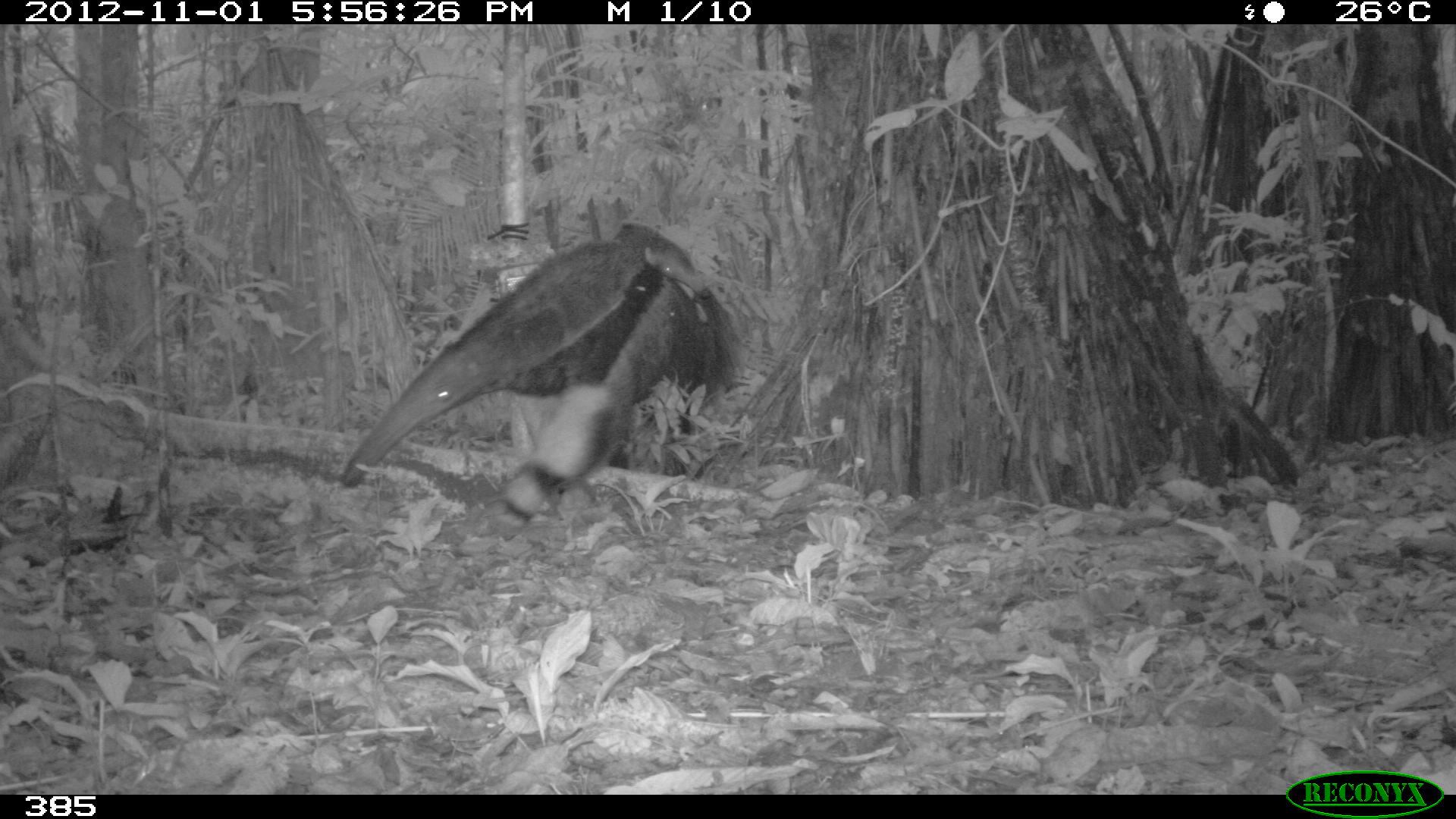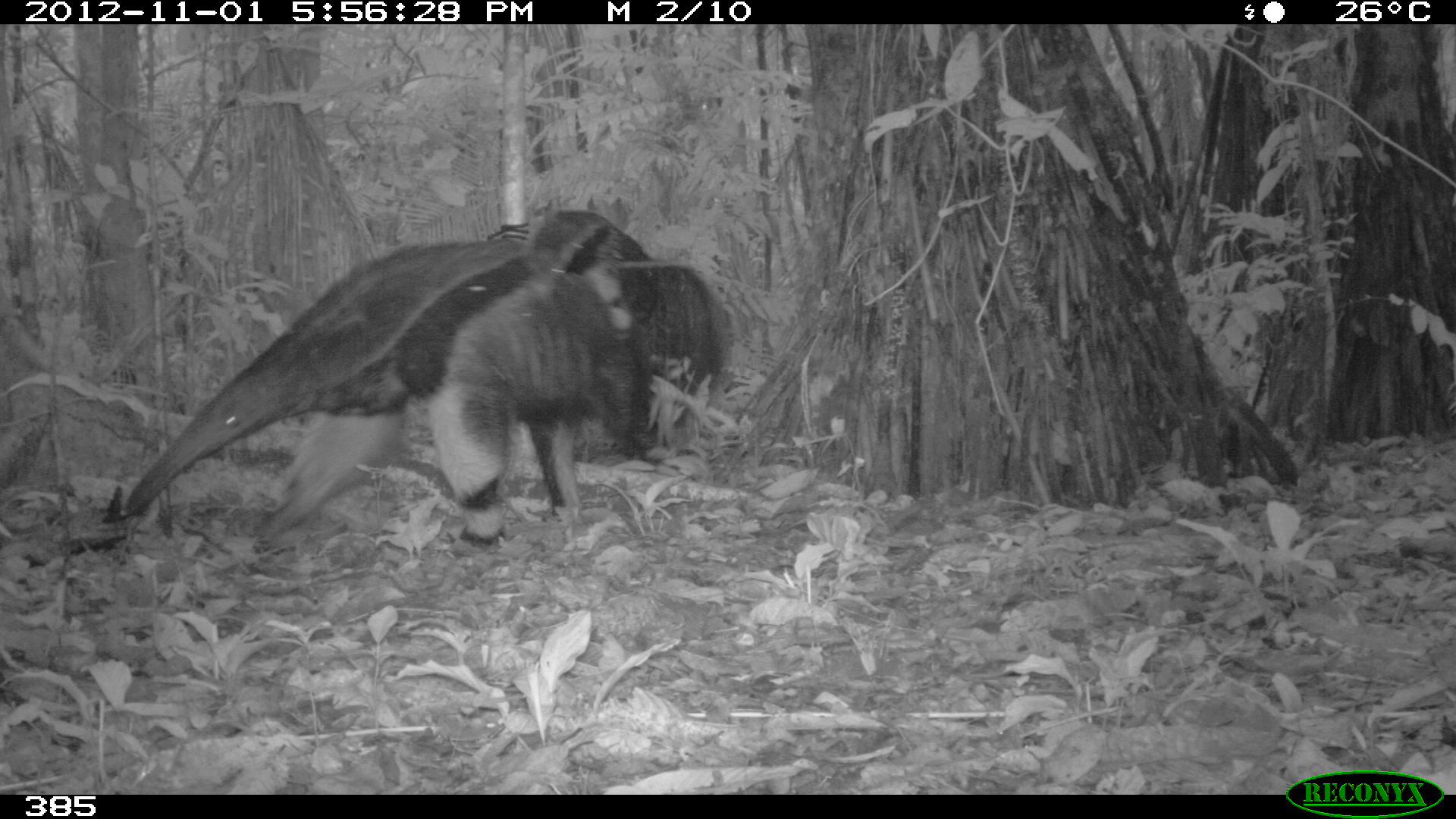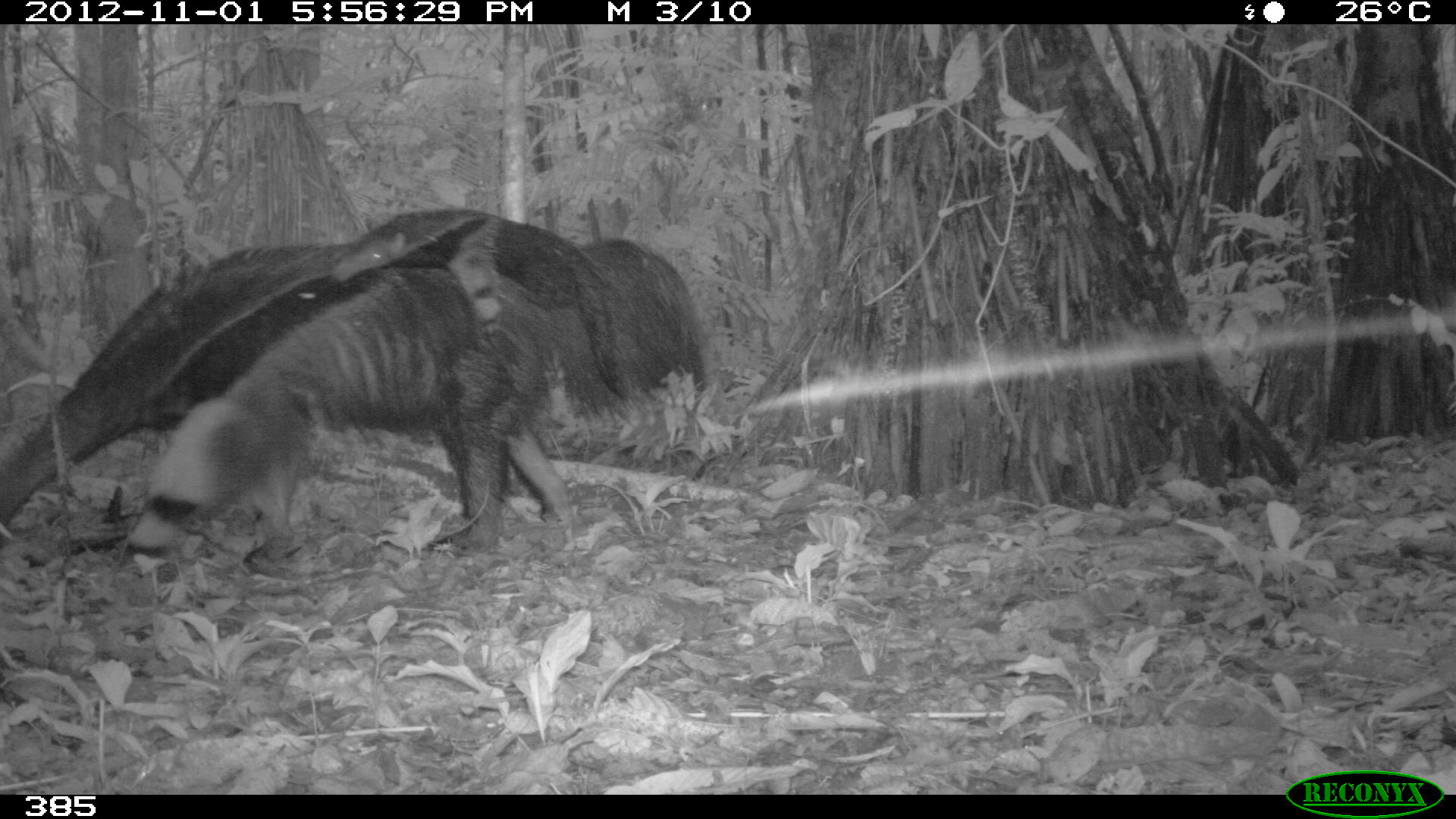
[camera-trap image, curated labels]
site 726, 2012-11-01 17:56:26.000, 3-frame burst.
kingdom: Animalia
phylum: Chordata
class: Mammalia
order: Pilosa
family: Myrmecophagidae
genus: Myrmecophaga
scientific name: Myrmecophaga tridactyla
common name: giant anteater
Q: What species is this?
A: Myrmecophaga tridactyla (giant anteater).